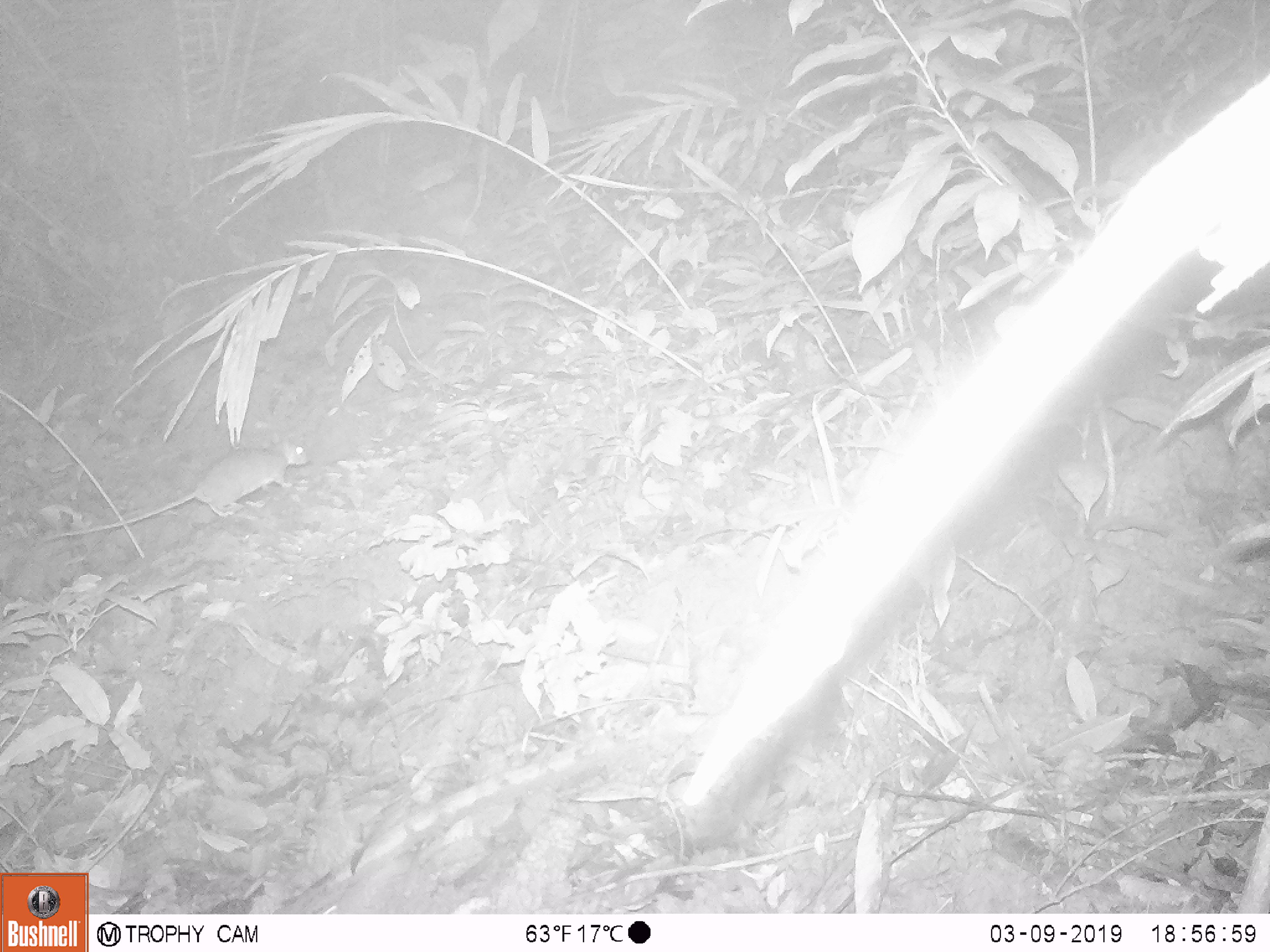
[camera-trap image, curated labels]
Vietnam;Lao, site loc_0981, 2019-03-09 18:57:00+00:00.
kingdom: Animalia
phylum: Chordata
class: Mammalia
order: Rodentia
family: Muridae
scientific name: Muridae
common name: old-world mice and rats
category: unidentified murid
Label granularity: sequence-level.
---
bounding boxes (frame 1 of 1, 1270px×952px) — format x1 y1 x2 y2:
unidentified murid: 42 435 311 541